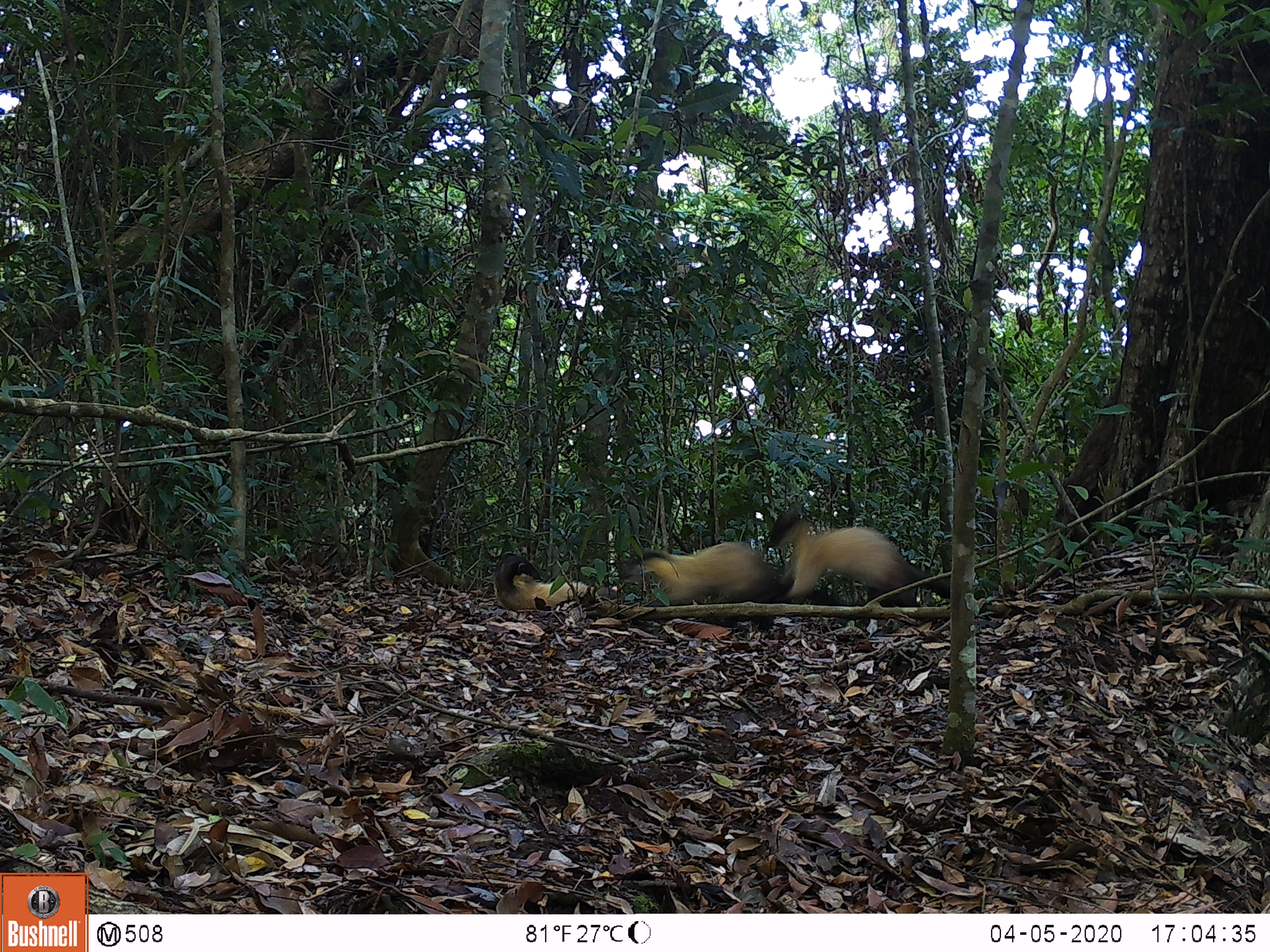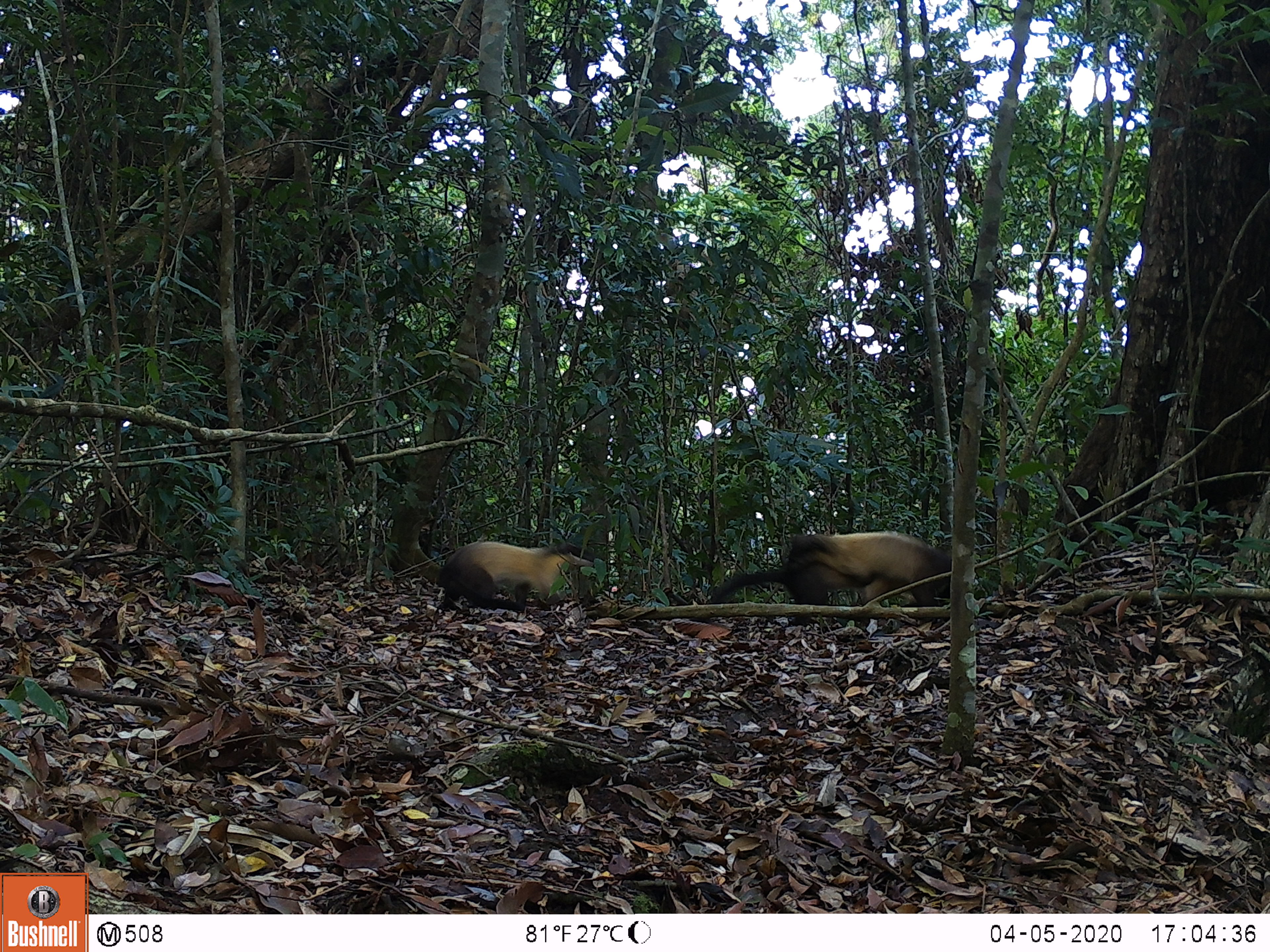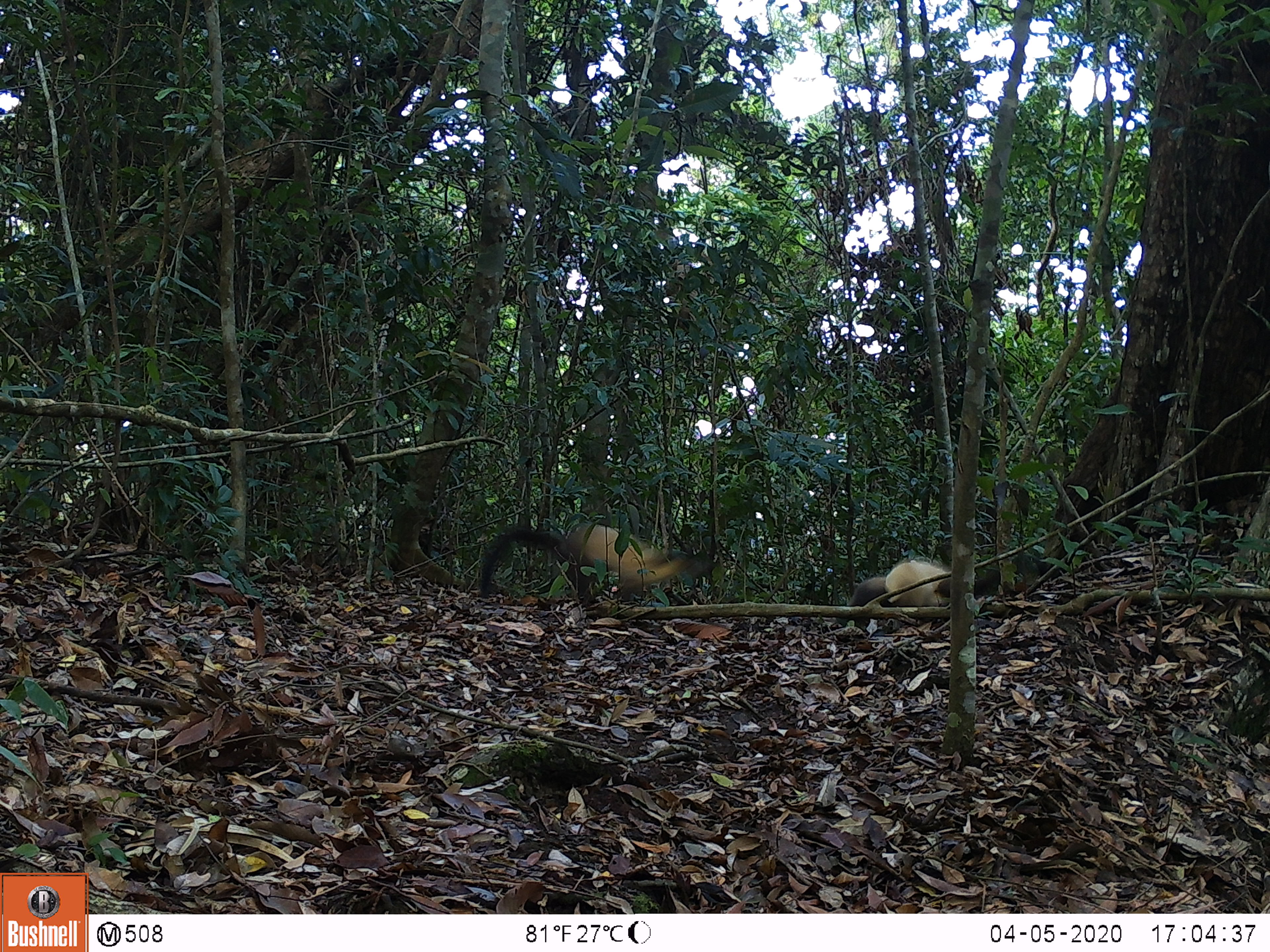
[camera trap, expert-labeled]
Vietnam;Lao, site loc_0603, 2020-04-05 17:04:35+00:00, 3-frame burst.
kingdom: Animalia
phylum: Chordata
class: Mammalia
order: Carnivora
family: Mustelidae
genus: Martes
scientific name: Martes flavigula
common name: yellow-throated marten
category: yellow throated marten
Yellow throated marten (yellow-throated marten) (Martes flavigula). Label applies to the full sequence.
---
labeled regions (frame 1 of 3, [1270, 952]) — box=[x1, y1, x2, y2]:
yellow throated marten: box=[619, 541, 840, 631]; box=[764, 509, 950, 607]; box=[493, 551, 622, 612]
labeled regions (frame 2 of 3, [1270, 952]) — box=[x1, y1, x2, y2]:
yellow throated marten: box=[707, 530, 951, 626]; box=[437, 541, 595, 612]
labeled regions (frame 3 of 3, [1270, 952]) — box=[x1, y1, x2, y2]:
yellow throated marten: box=[478, 522, 716, 611]; box=[835, 553, 1048, 632]